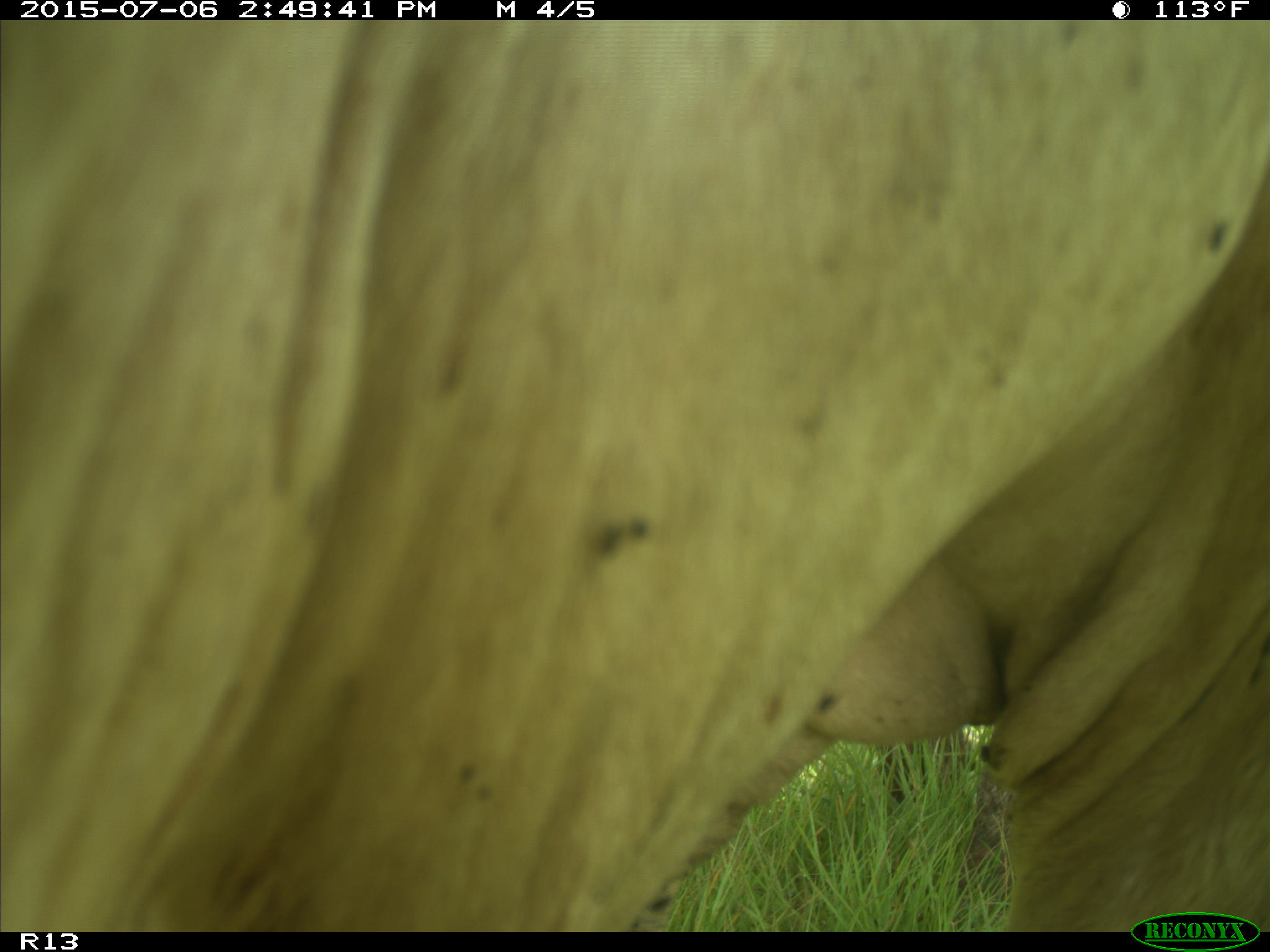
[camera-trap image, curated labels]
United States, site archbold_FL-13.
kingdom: Animalia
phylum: Chordata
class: Mammalia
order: Artiodactyla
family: Bovidae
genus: Bos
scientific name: Bos taurus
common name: domestic cow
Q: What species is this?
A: Bos taurus (domestic cow).